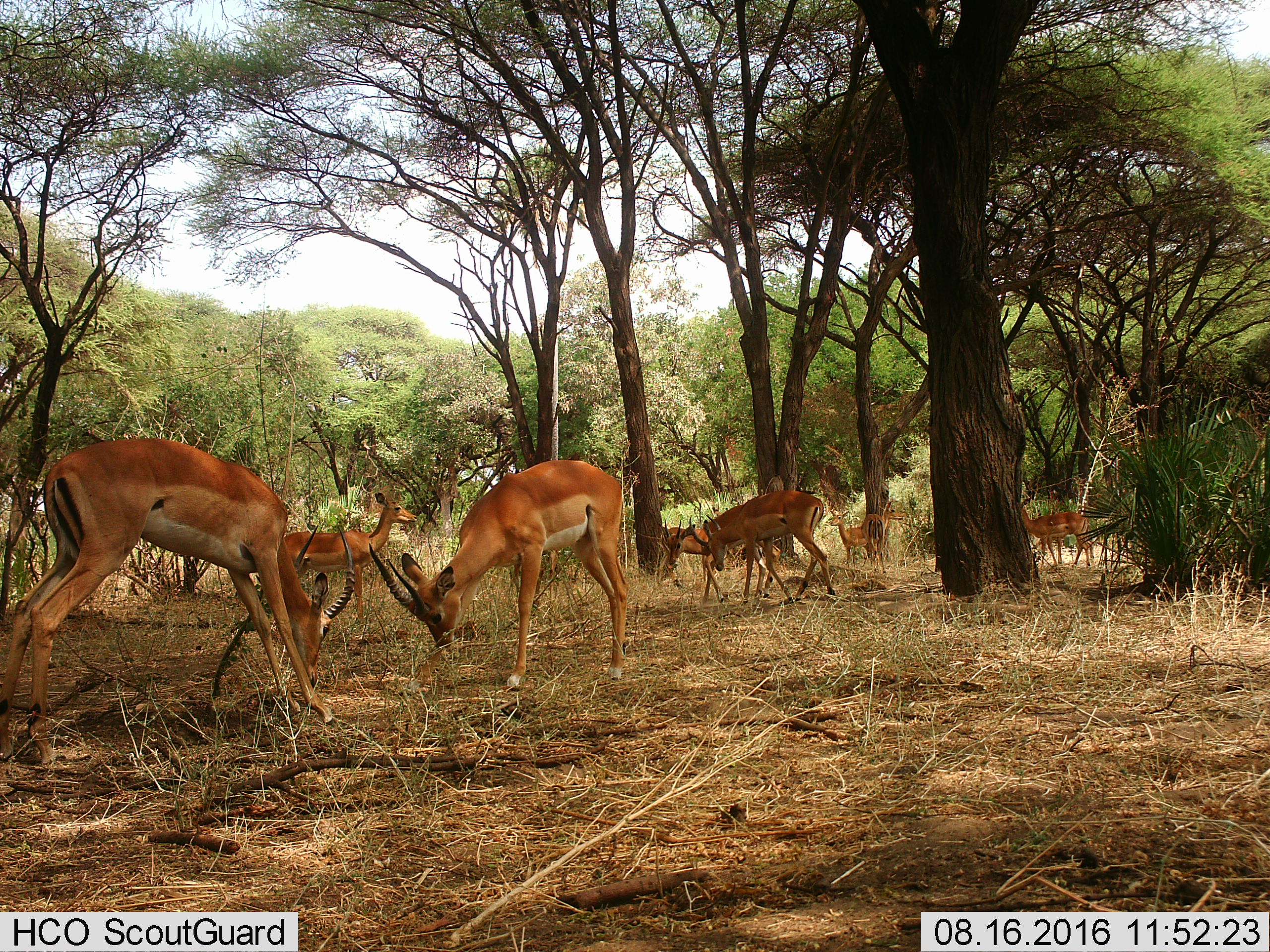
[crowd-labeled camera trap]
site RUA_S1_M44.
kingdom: Animalia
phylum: Chordata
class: Mammalia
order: Artiodactyla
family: Bovidae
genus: Aepyceros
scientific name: Aepyceros melampus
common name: impala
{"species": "impala (Aepyceros melampus)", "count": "9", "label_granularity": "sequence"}